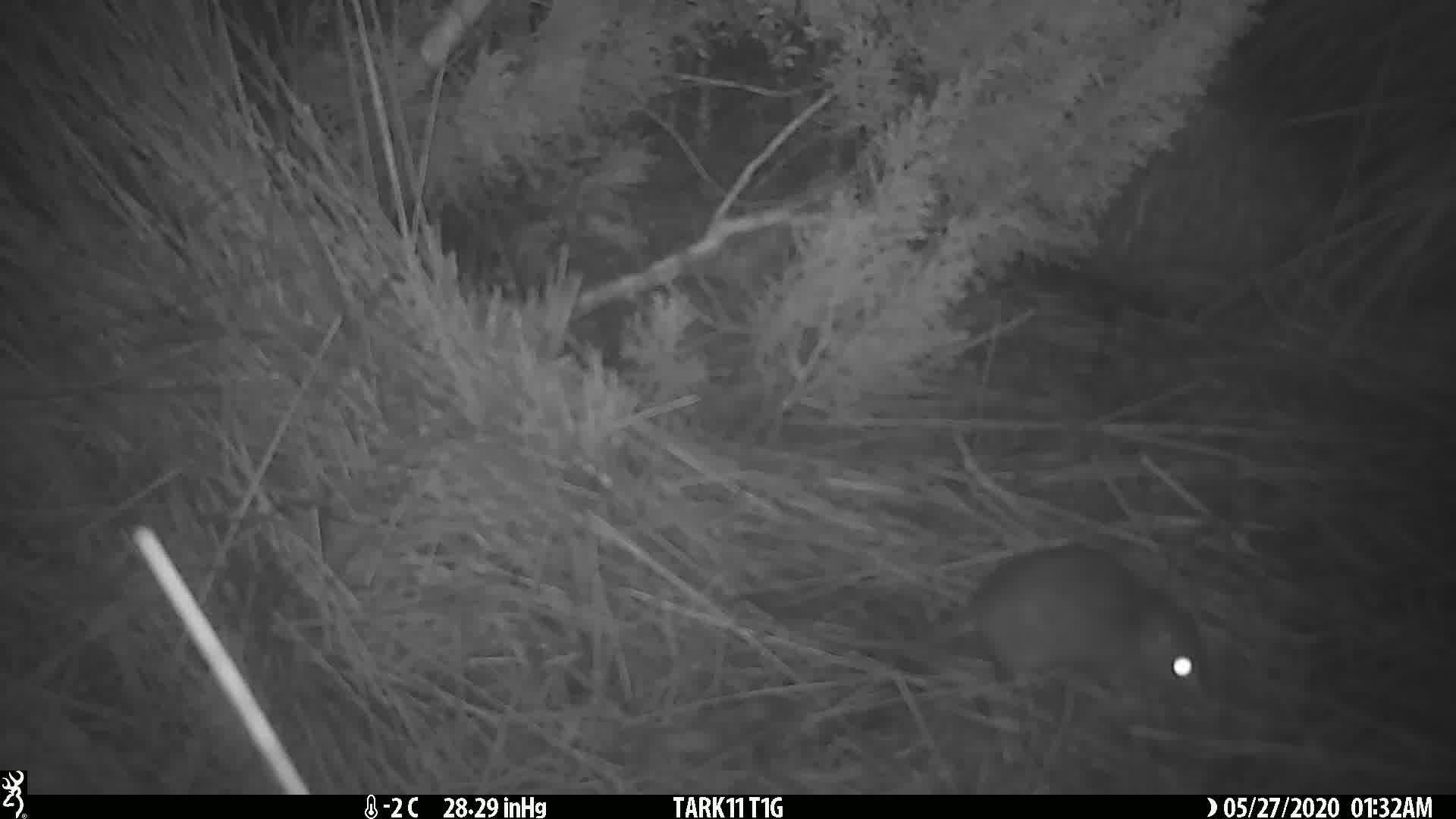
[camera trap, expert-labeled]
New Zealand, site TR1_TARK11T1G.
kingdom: Animalia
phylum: Chordata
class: Mammalia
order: Rodentia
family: Muridae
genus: Rattus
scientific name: Rattus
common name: rat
Rat (Rattus).